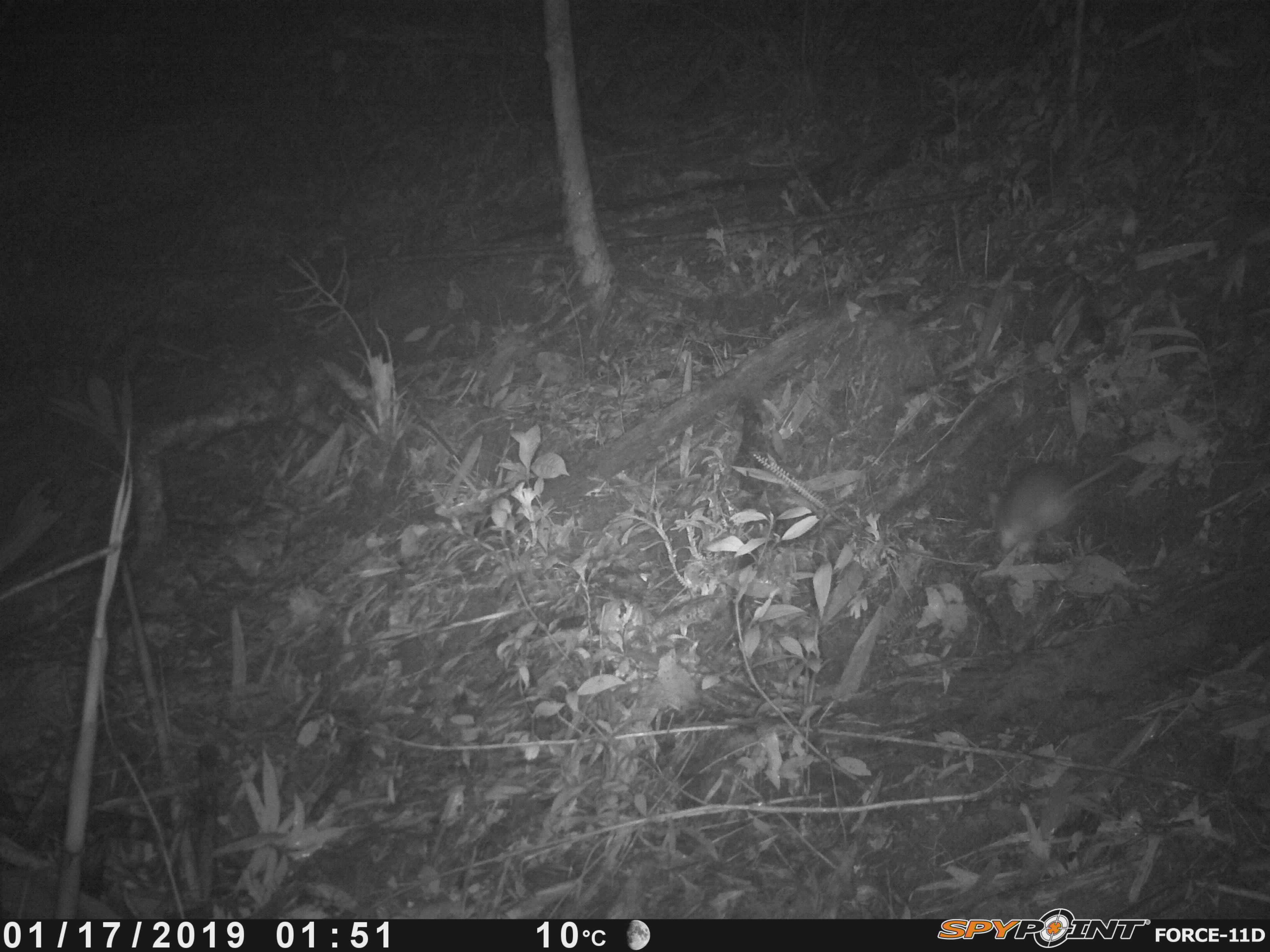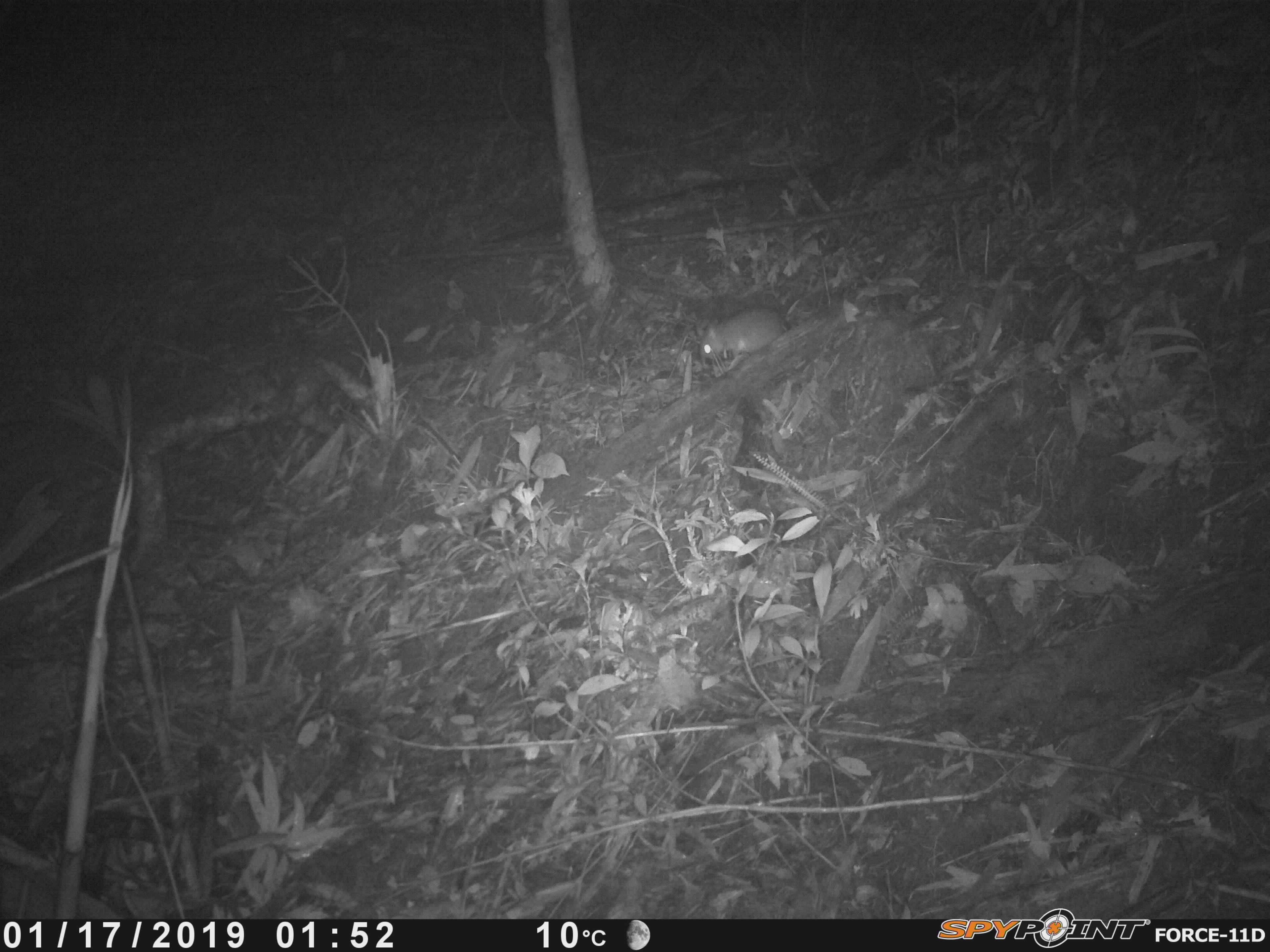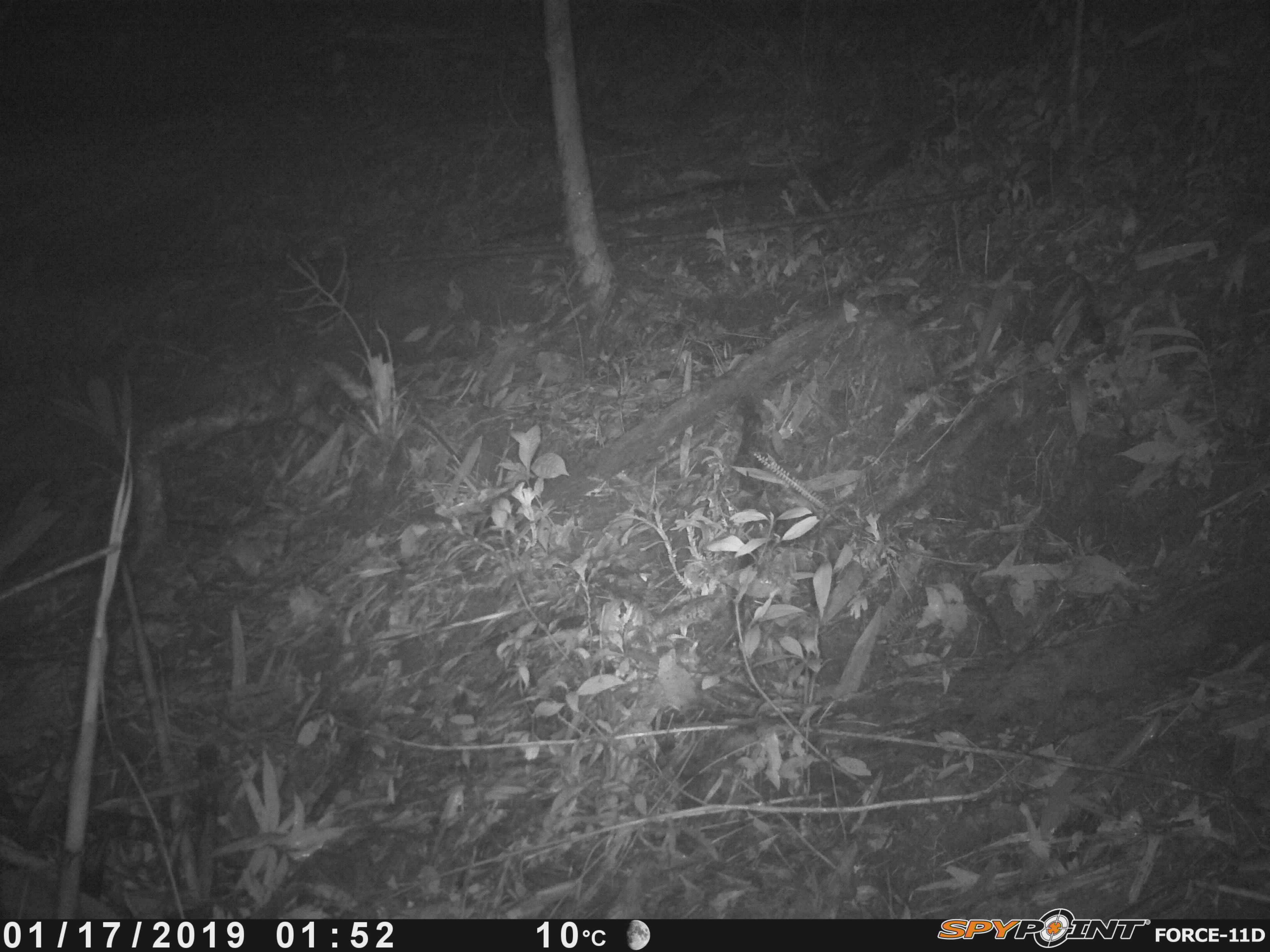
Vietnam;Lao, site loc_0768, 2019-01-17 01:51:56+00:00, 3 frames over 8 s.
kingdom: Animalia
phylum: Chordata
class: Mammalia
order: Rodentia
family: Muridae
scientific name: Muridae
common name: old-world mice and rats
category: unidentified murid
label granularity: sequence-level